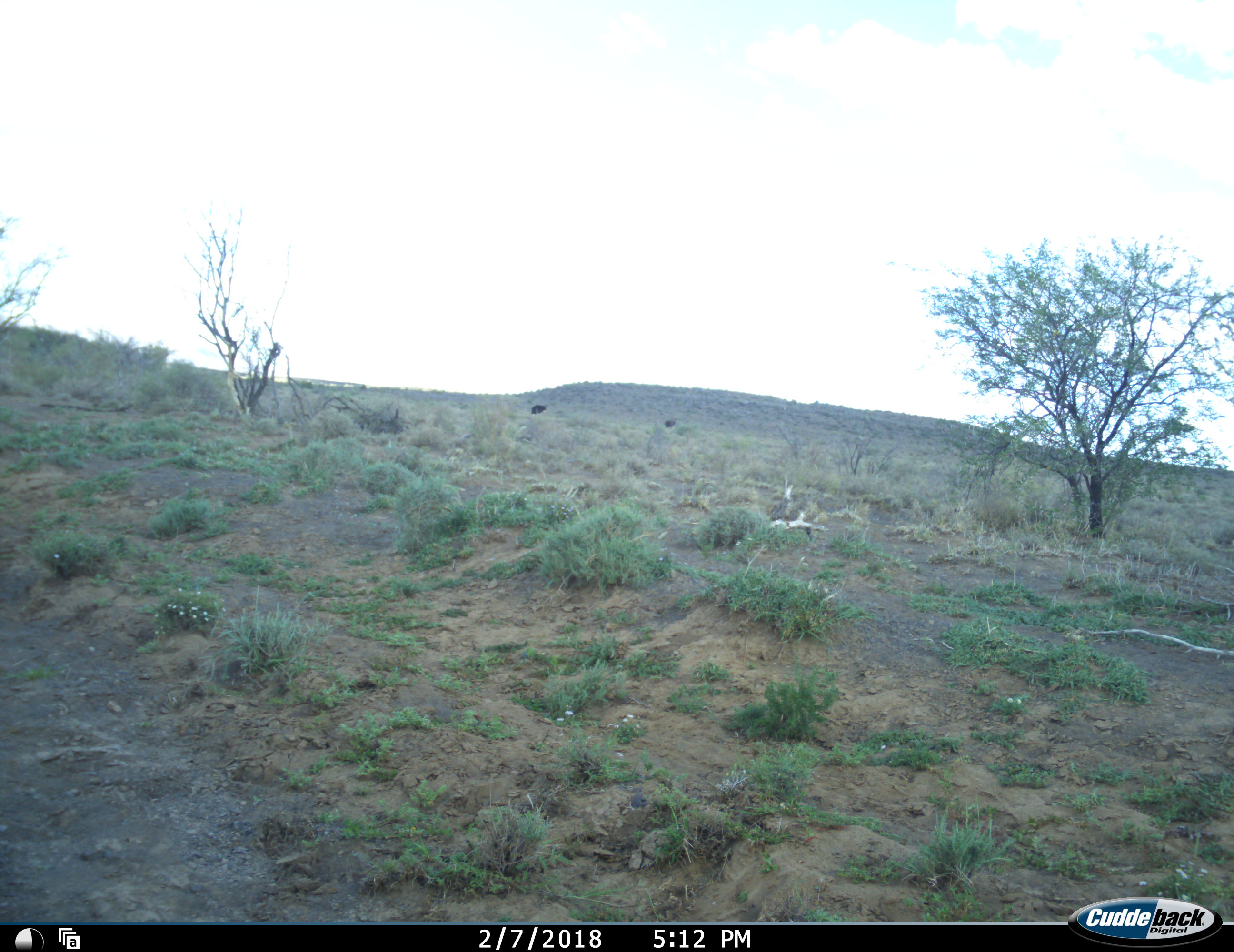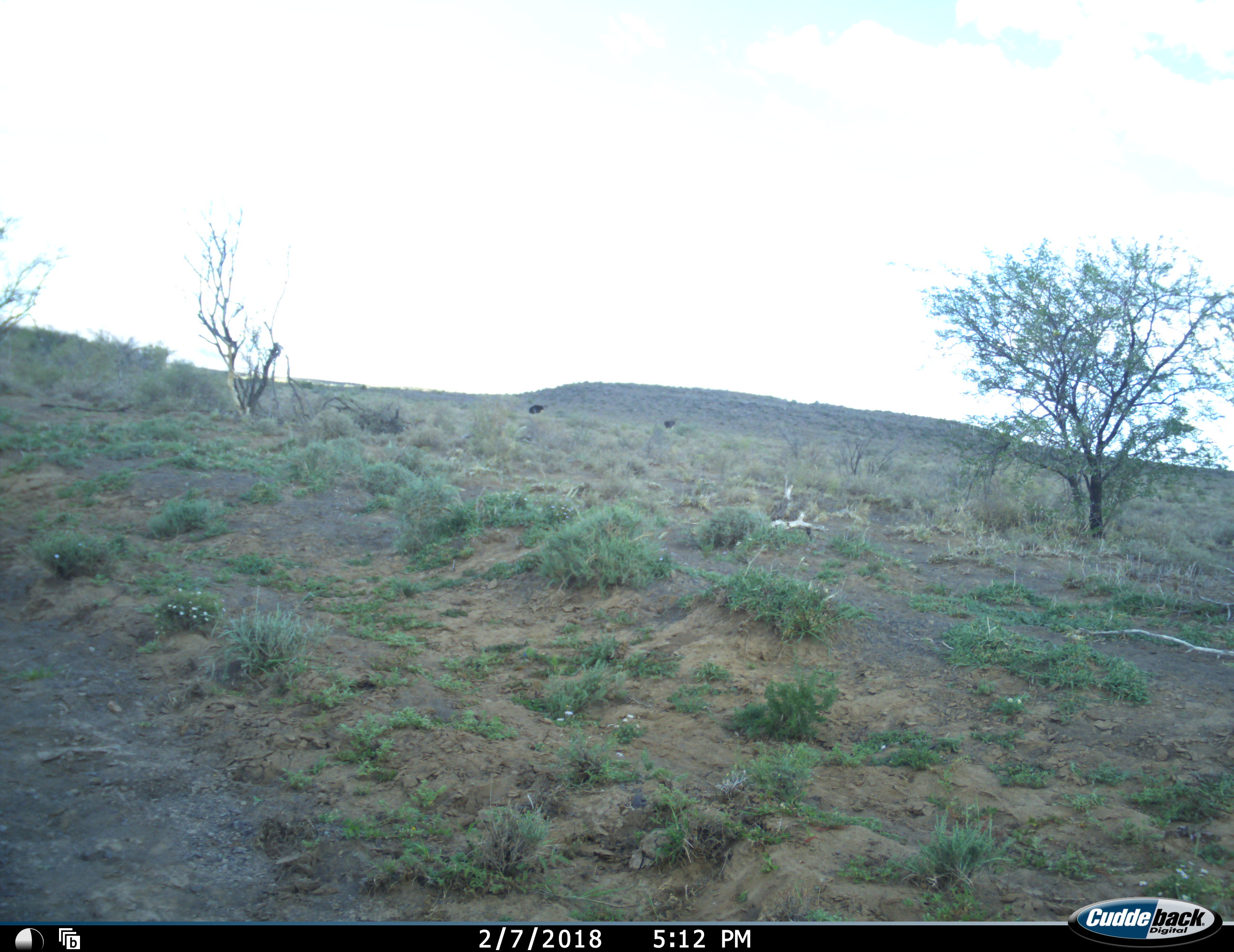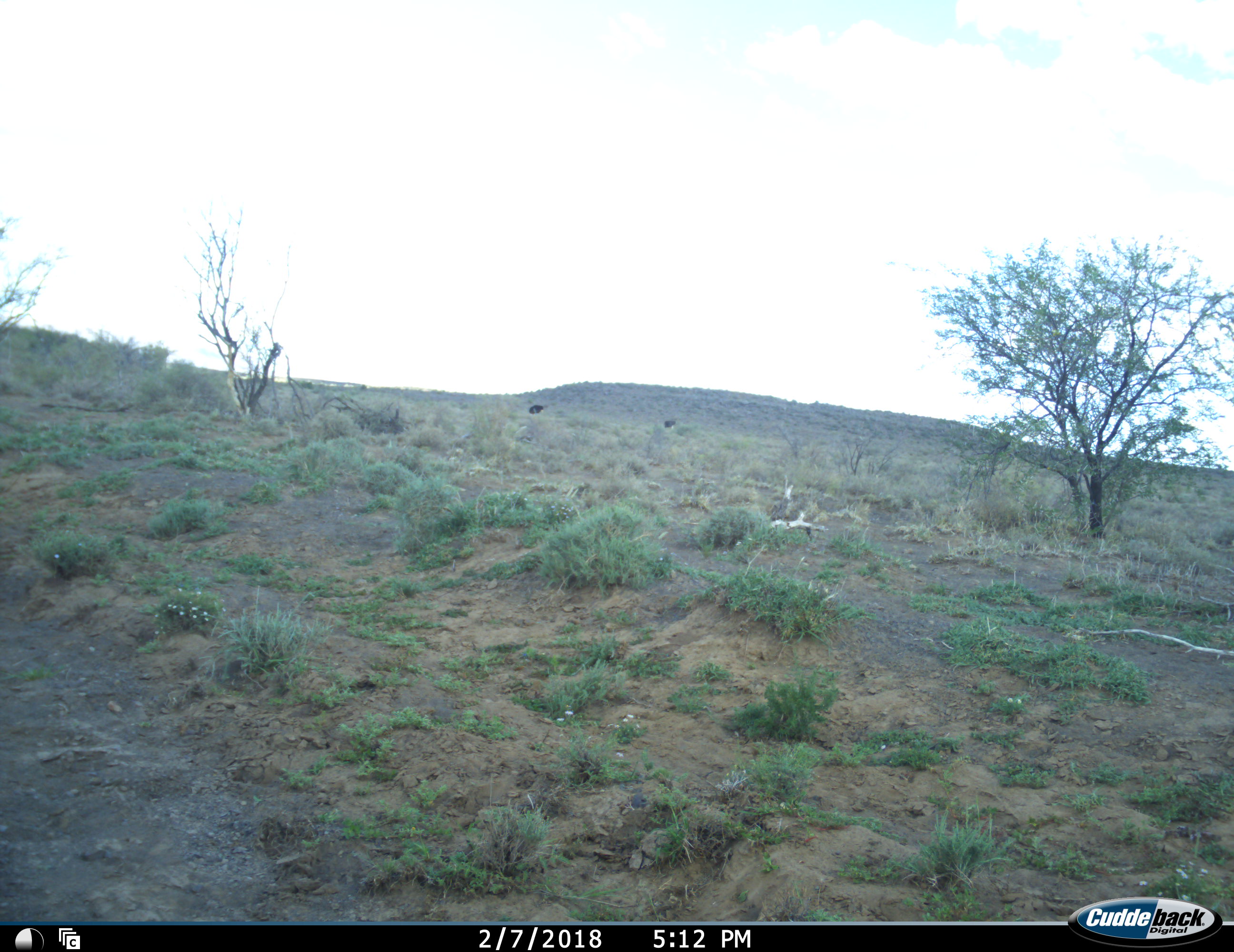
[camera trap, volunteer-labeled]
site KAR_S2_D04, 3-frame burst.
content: unidentified animal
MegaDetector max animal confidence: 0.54